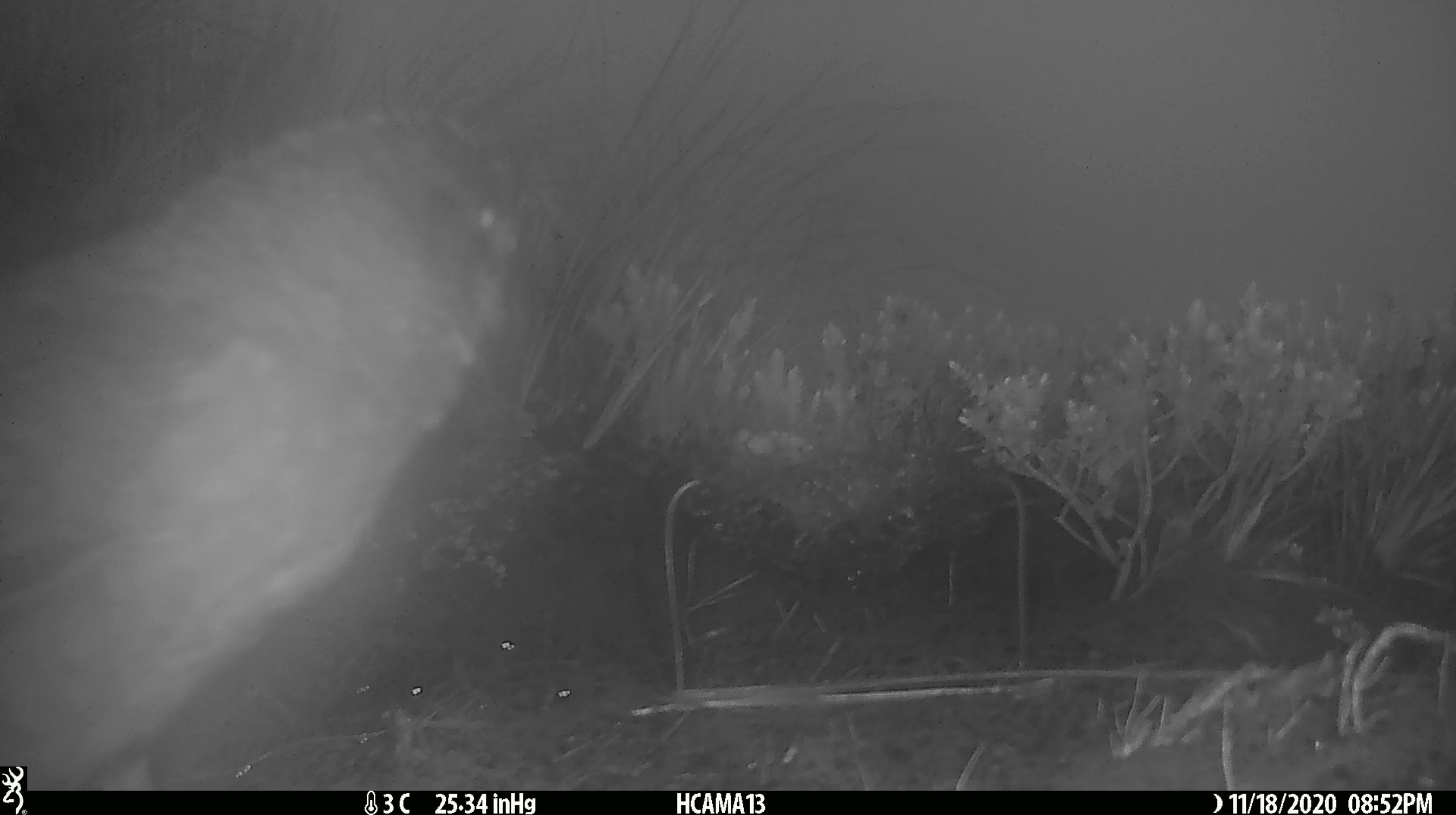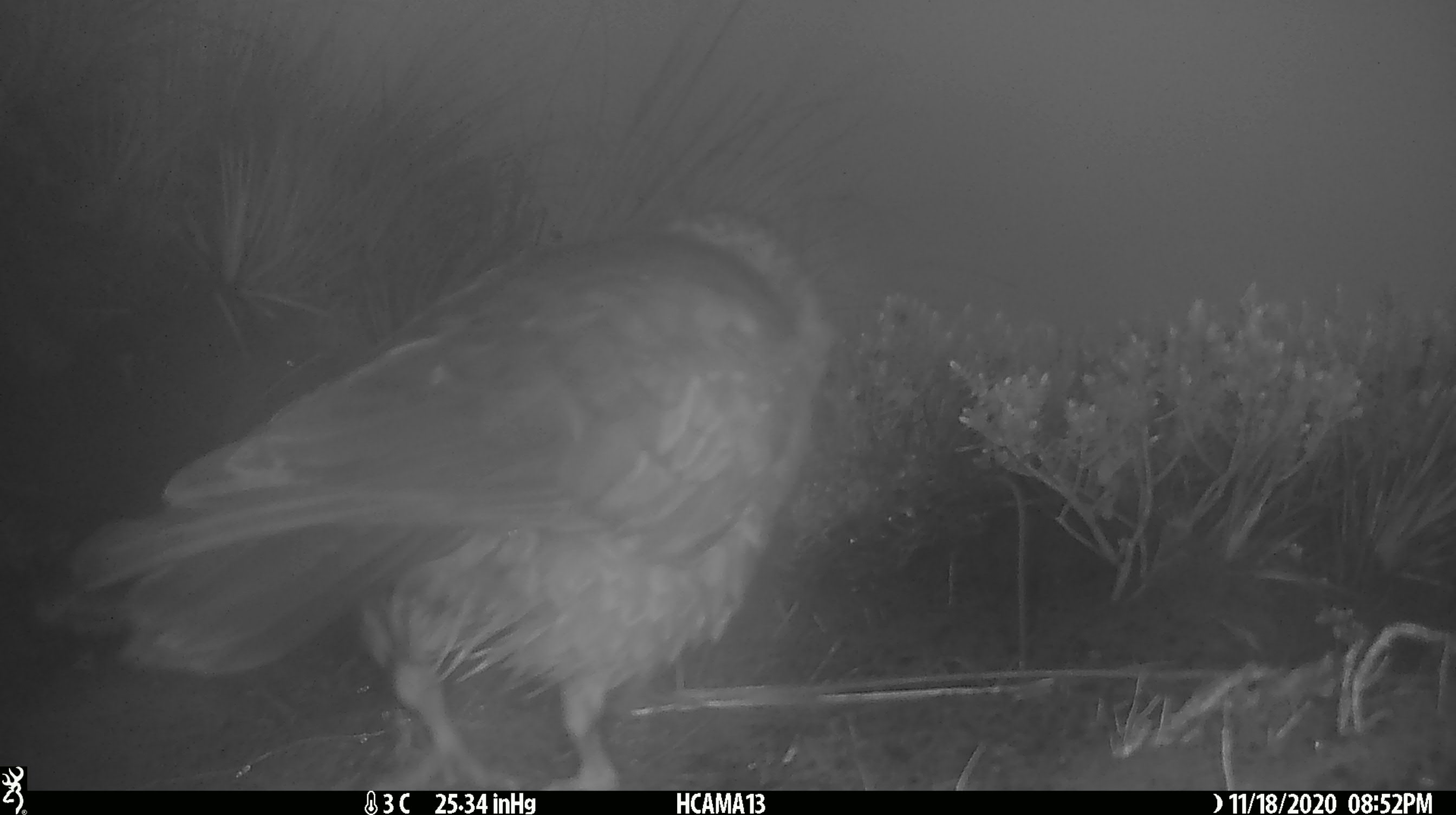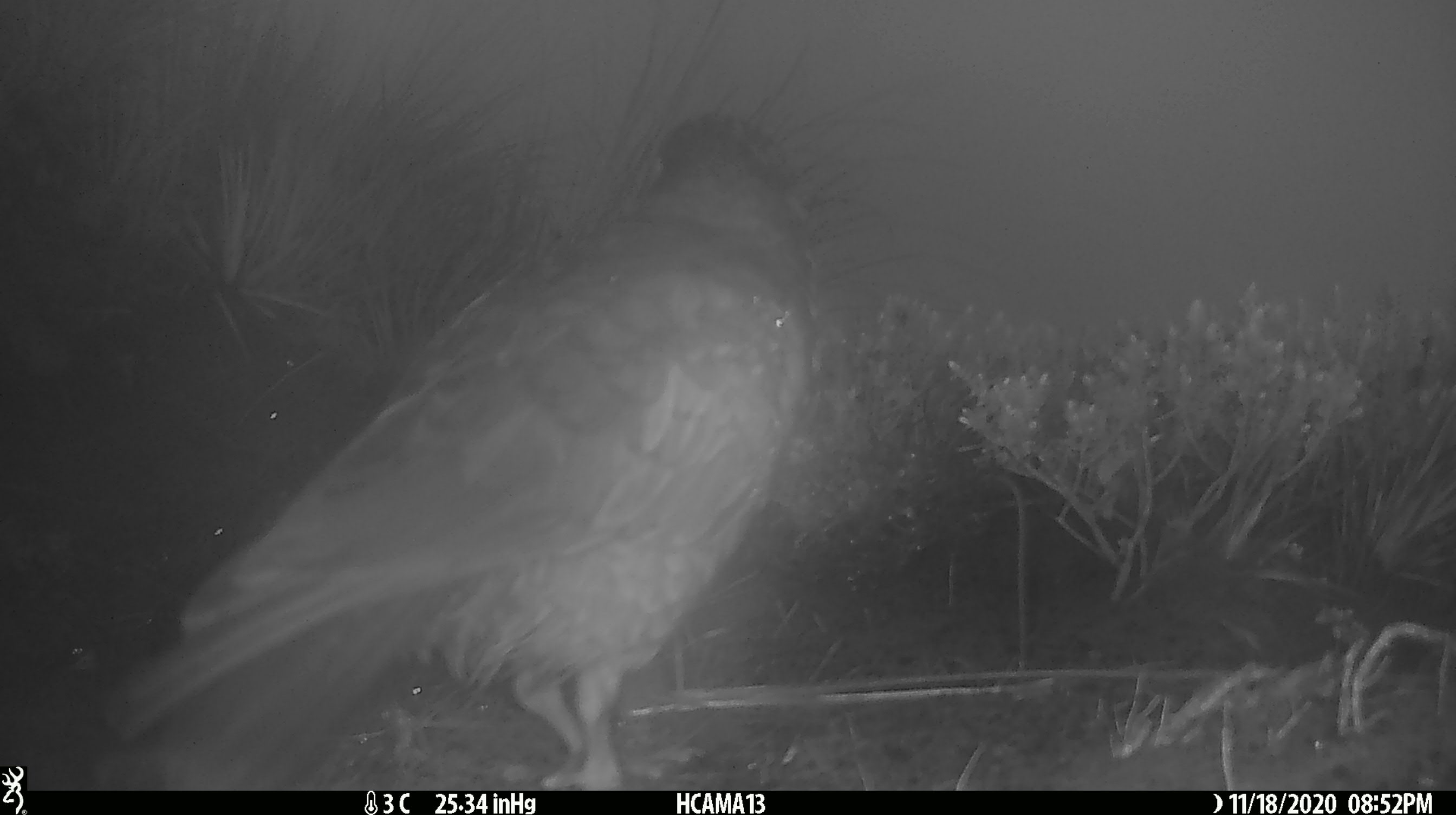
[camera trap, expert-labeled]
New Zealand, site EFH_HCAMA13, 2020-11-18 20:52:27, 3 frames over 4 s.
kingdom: Animalia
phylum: Chordata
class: Aves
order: Psittaciformes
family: Strigopidae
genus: Nestor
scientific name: Nestor notabilis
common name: kea